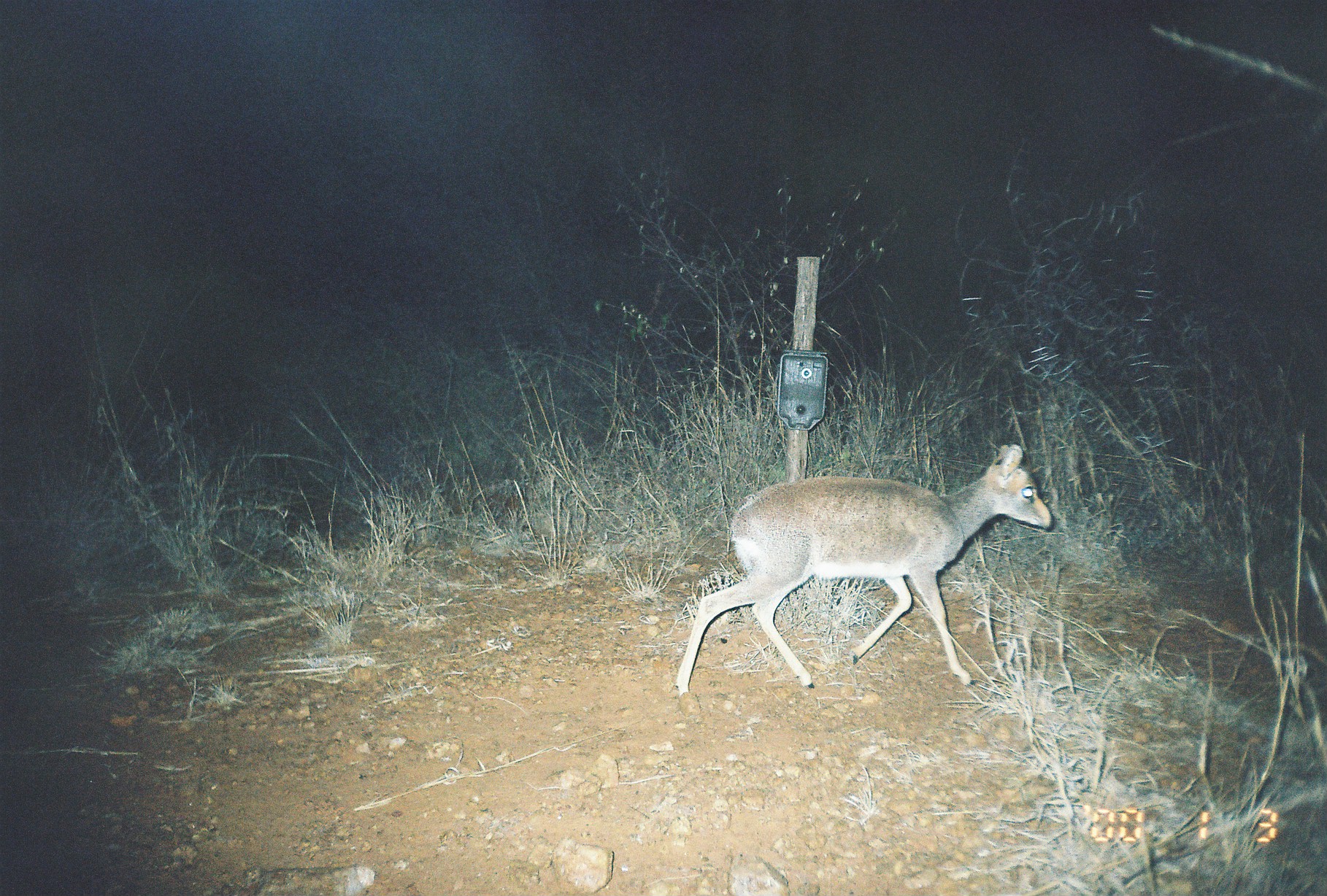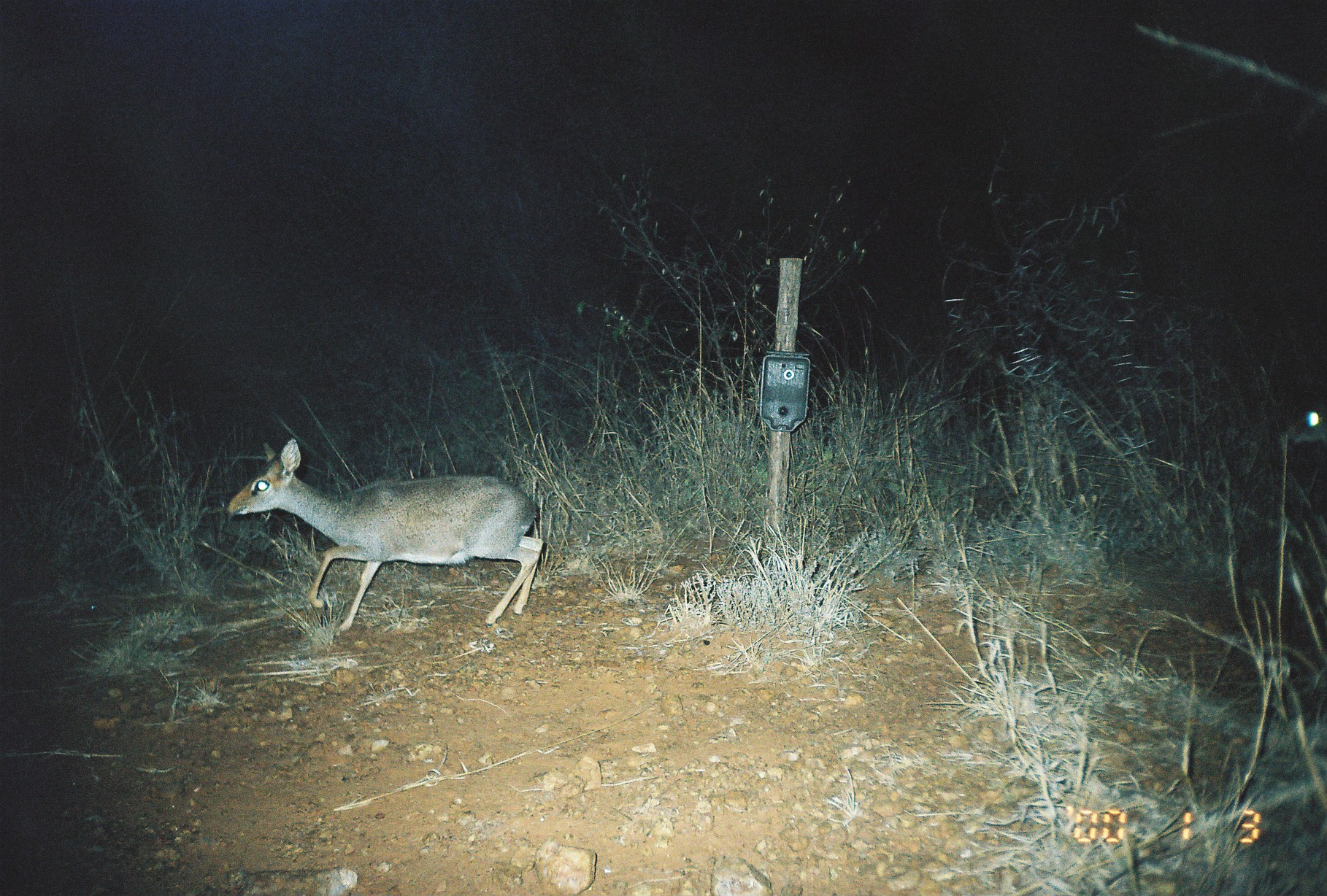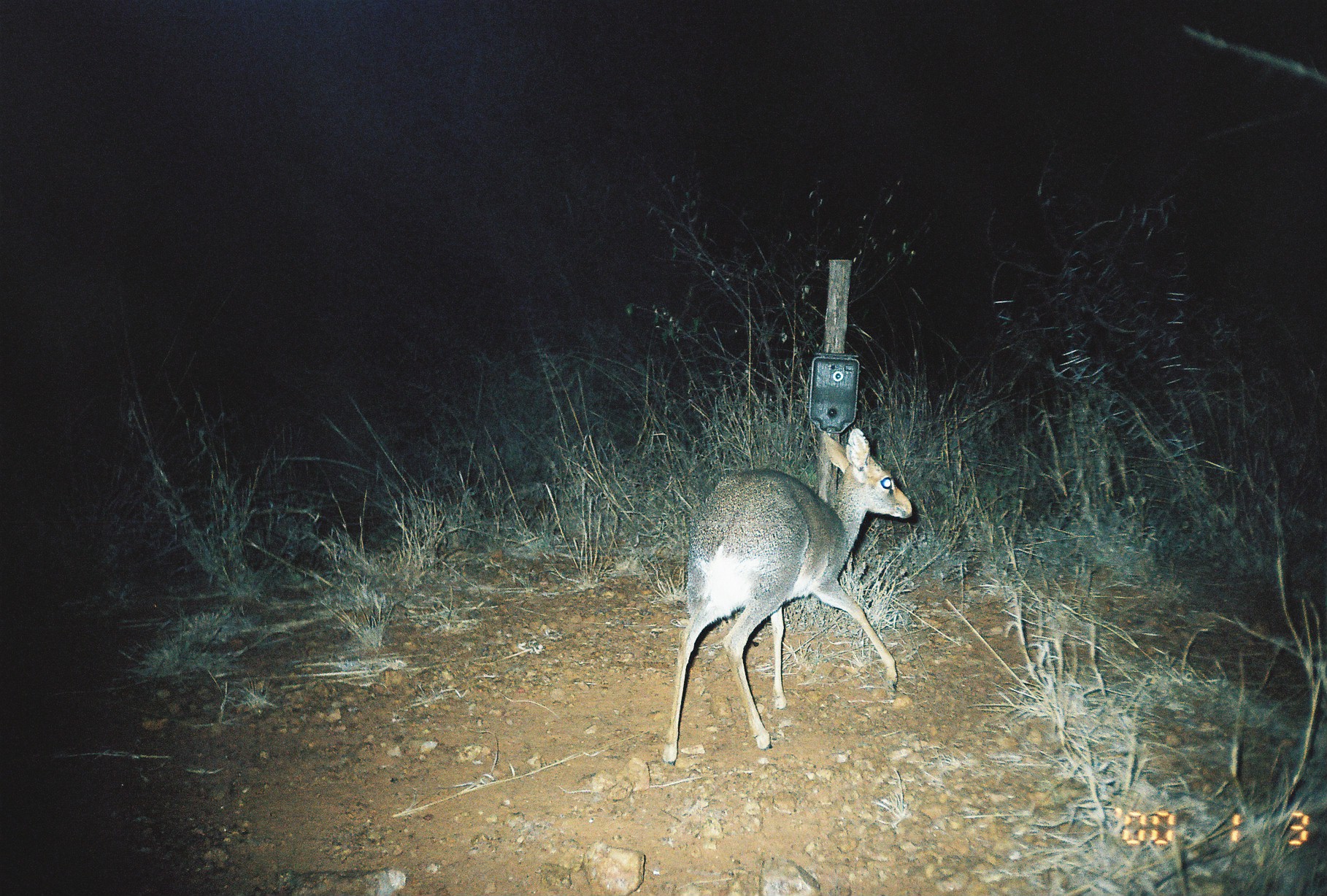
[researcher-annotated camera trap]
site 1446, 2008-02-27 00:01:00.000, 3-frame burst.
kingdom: Animalia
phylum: Chordata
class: Mammalia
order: Artiodactyla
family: Bovidae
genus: Madoqua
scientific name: Madoqua guentheri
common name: günther's dik-dik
Madoqua guentheri (günther's dik-dik), count 1.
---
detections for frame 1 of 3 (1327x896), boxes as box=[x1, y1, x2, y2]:
madoqua guentheri: box=[671, 440, 1054, 698]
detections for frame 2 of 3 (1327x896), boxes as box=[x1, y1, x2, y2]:
madoqua guentheri: box=[220, 436, 543, 635]